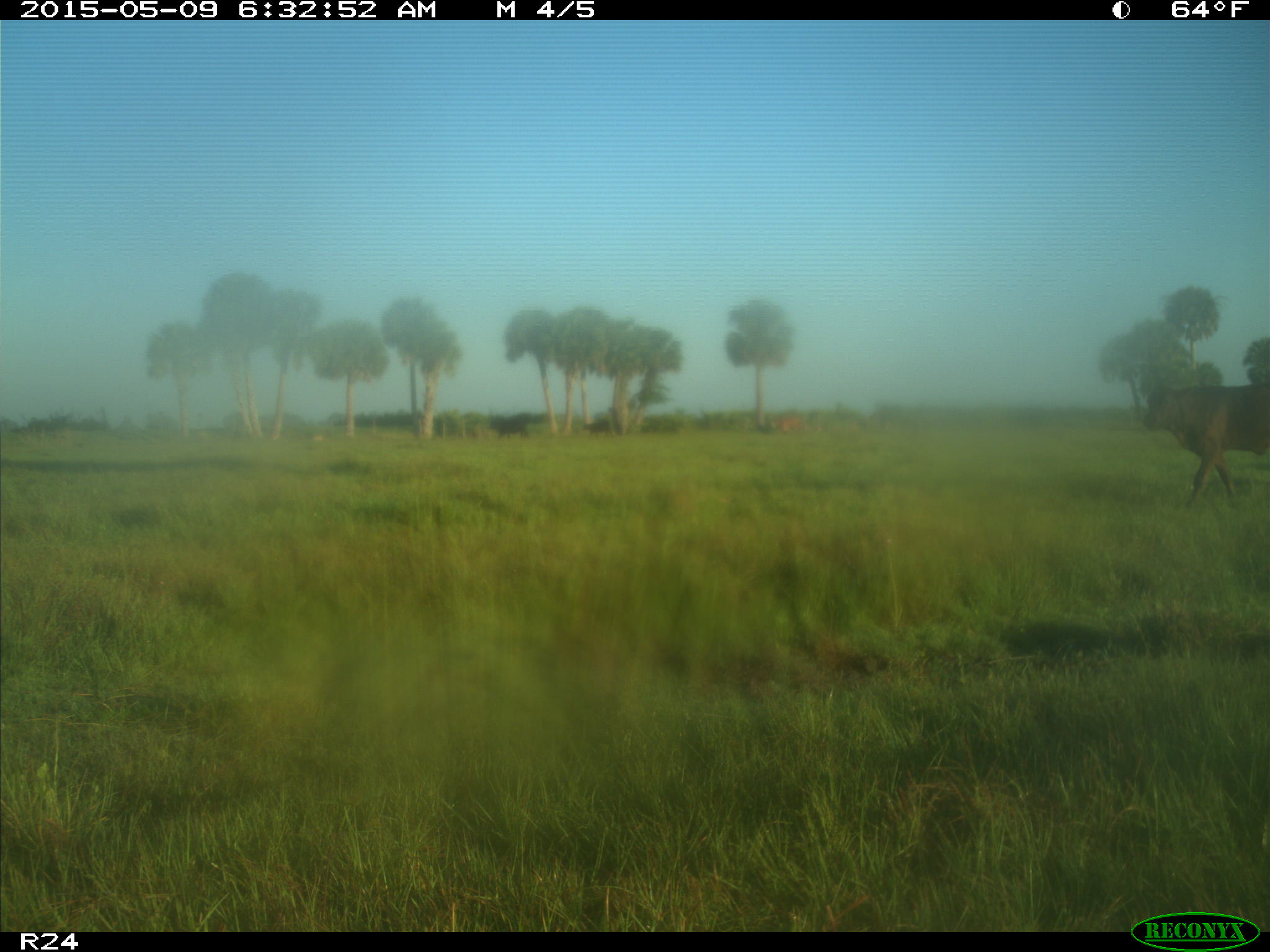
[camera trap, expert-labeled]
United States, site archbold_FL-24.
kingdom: Animalia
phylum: Chordata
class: Mammalia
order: Artiodactyla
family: Bovidae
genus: Bos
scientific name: Bos taurus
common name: domestic cow